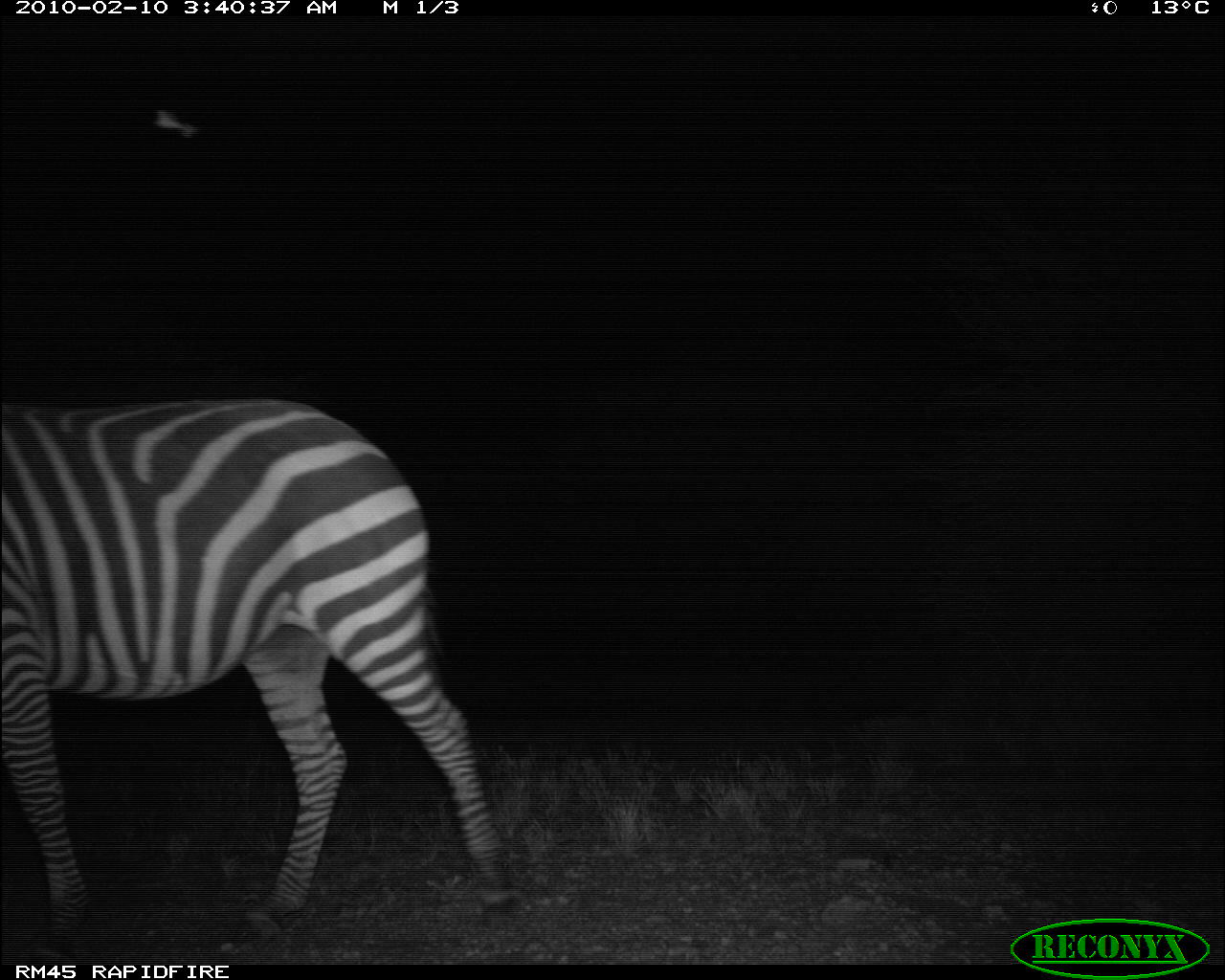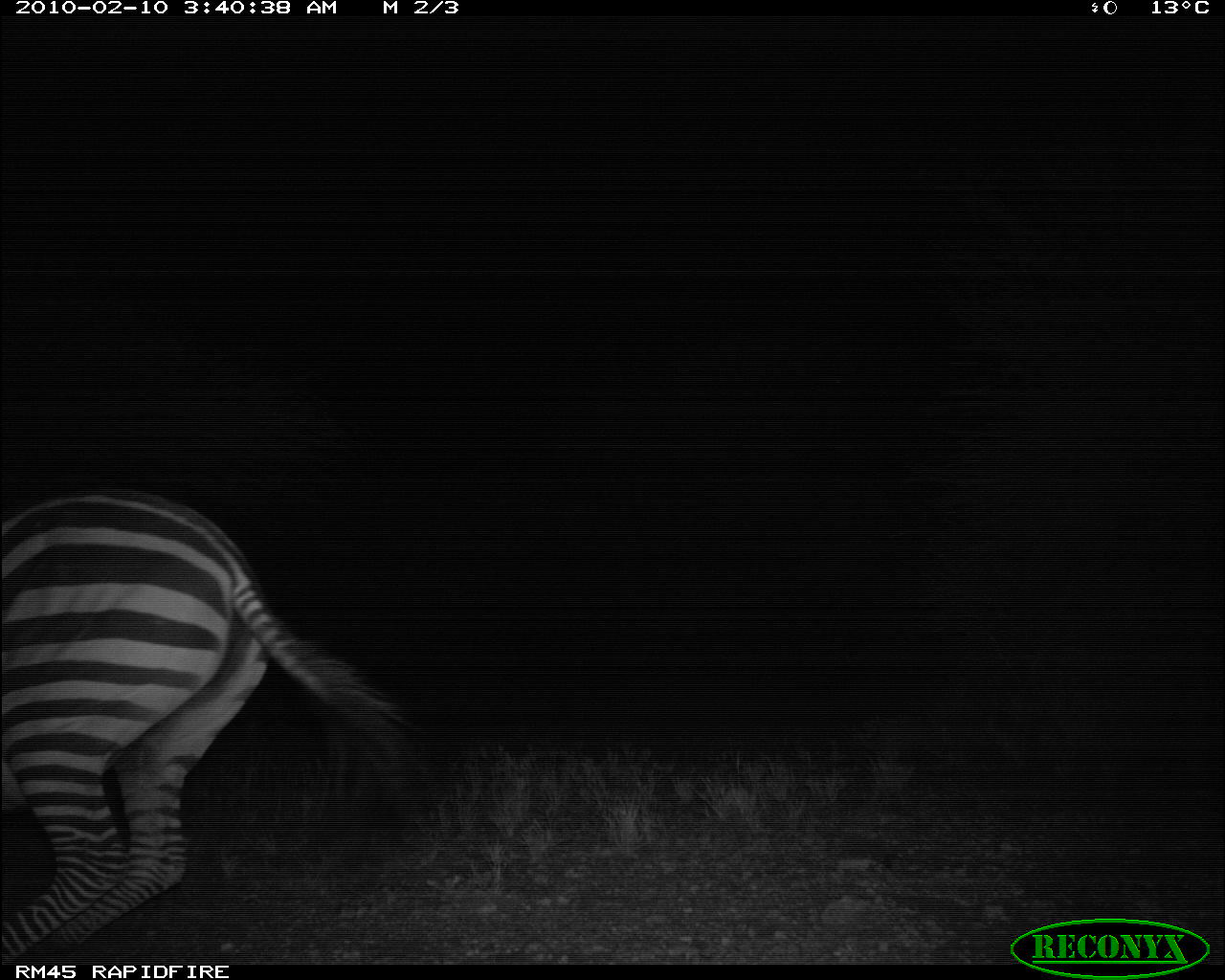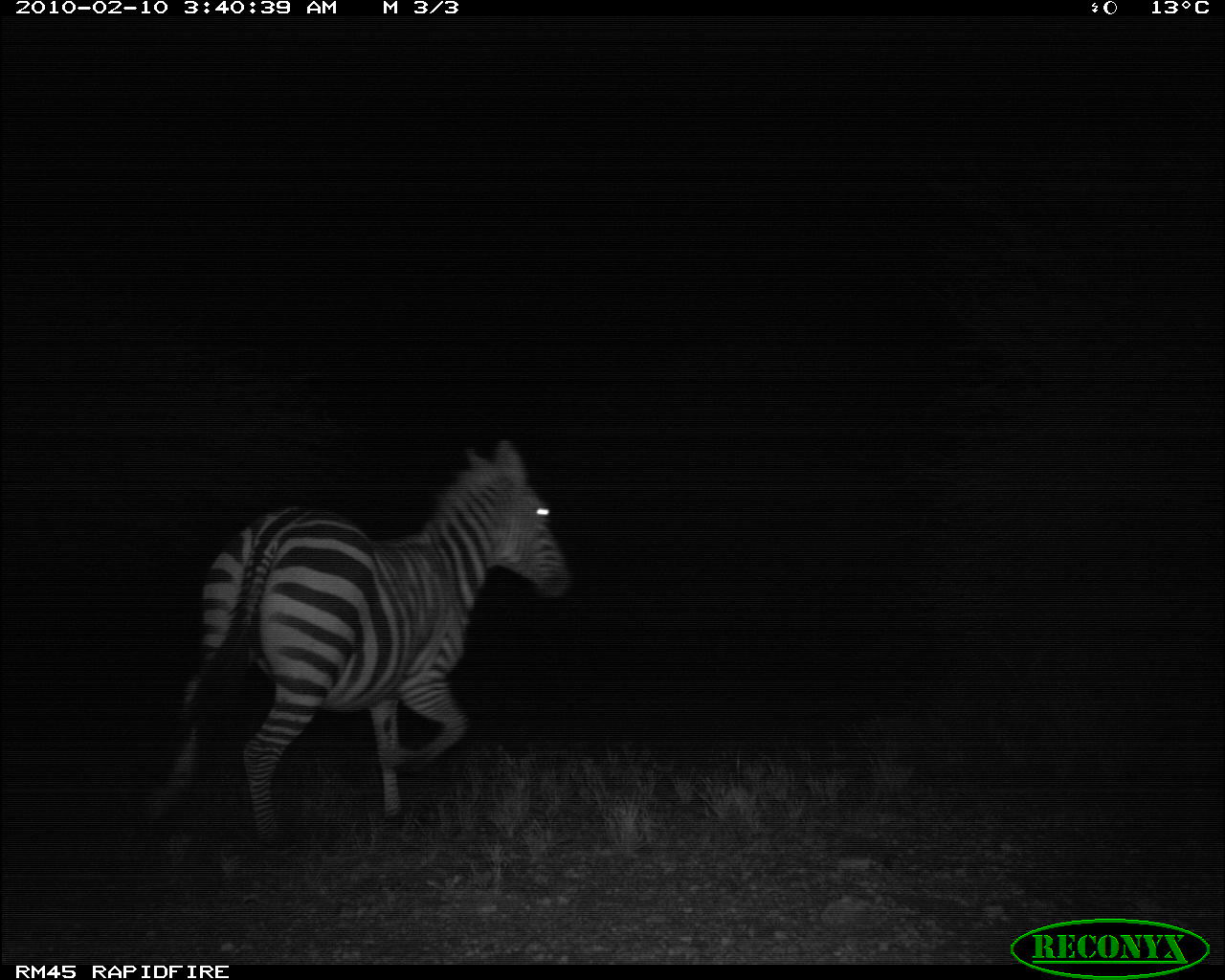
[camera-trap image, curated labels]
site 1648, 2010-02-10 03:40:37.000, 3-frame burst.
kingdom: Animalia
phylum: Chordata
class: Mammalia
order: Perissodactyla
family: Equidae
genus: Equus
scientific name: Equus quagga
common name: plains zebra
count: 1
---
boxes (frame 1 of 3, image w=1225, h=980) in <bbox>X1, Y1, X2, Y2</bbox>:
equus quagga: <bbox>0, 391, 515, 938</bbox>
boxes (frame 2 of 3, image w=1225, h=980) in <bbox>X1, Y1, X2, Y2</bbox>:
equus quagga: <bbox>0, 483, 412, 961</bbox>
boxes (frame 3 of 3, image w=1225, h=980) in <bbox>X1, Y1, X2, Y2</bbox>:
equus quagga: <bbox>199, 452, 569, 847</bbox>